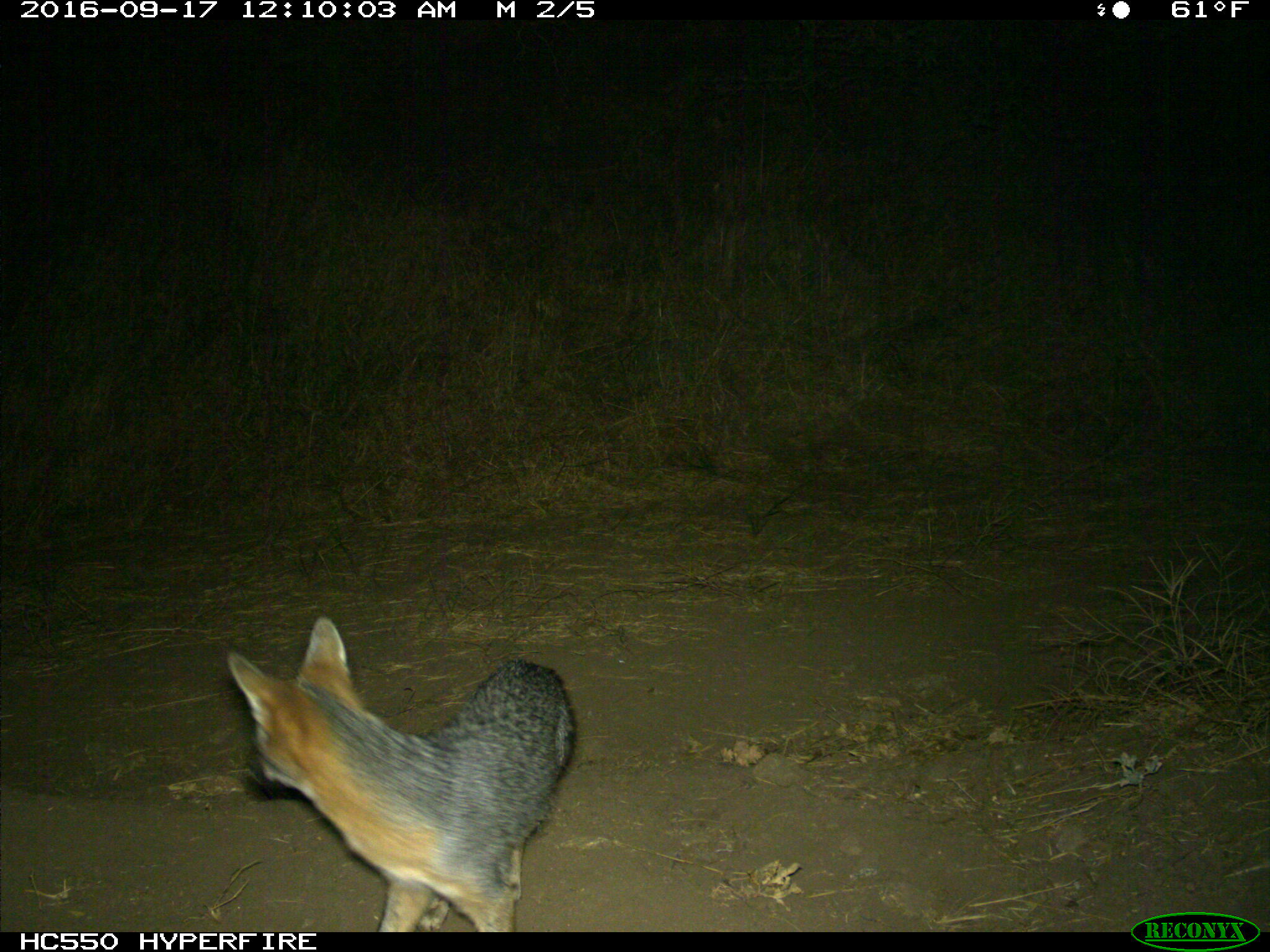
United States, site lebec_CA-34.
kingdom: Animalia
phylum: Chordata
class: Mammalia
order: Carnivora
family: Canidae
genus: Urocyon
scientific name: Urocyon cinereoargenteus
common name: gray fox